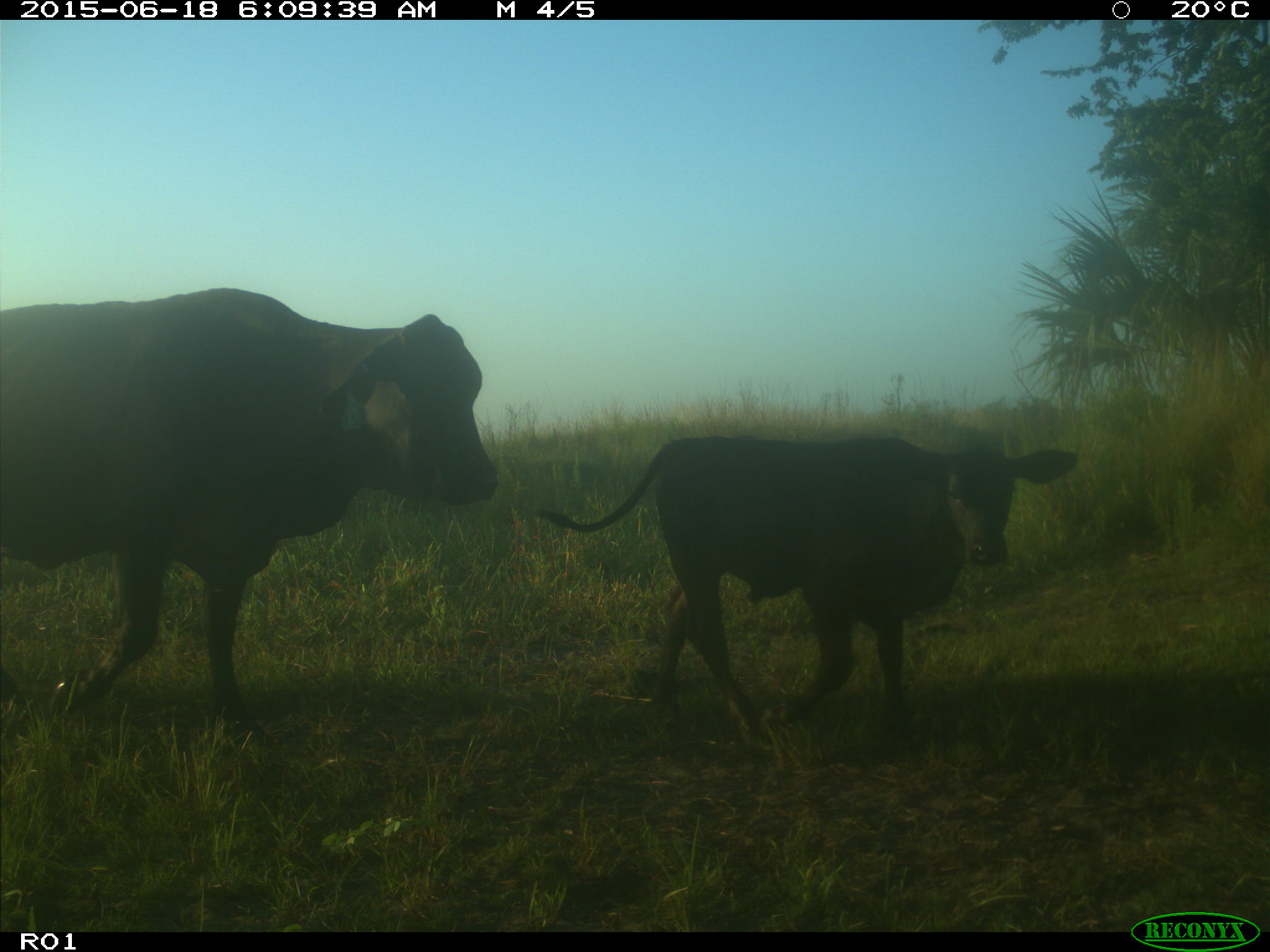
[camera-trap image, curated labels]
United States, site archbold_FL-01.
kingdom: Animalia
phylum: Chordata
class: Mammalia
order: Artiodactyla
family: Bovidae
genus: Bos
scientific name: Bos taurus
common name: domestic cow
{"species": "Bos taurus (domestic cow)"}